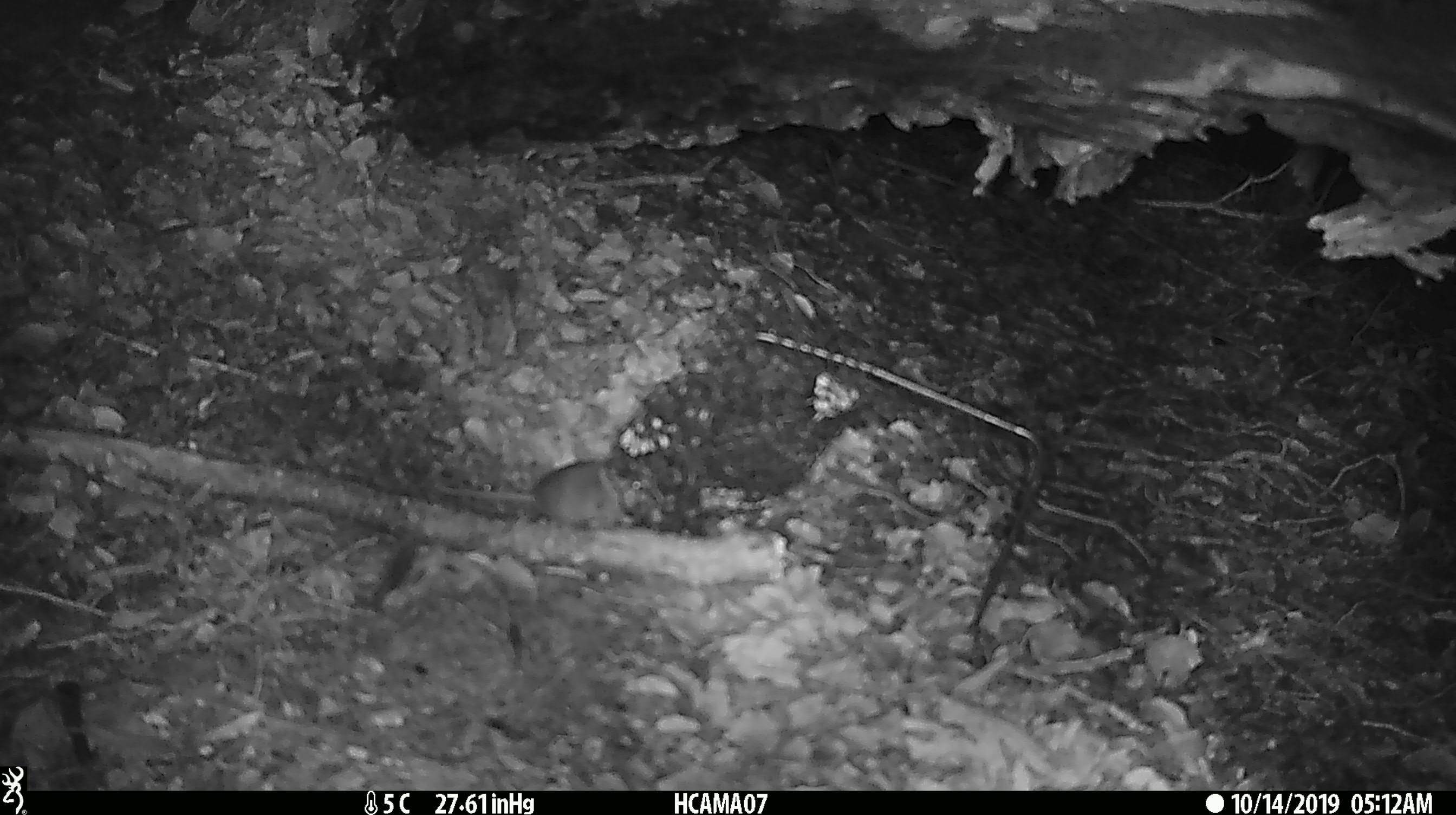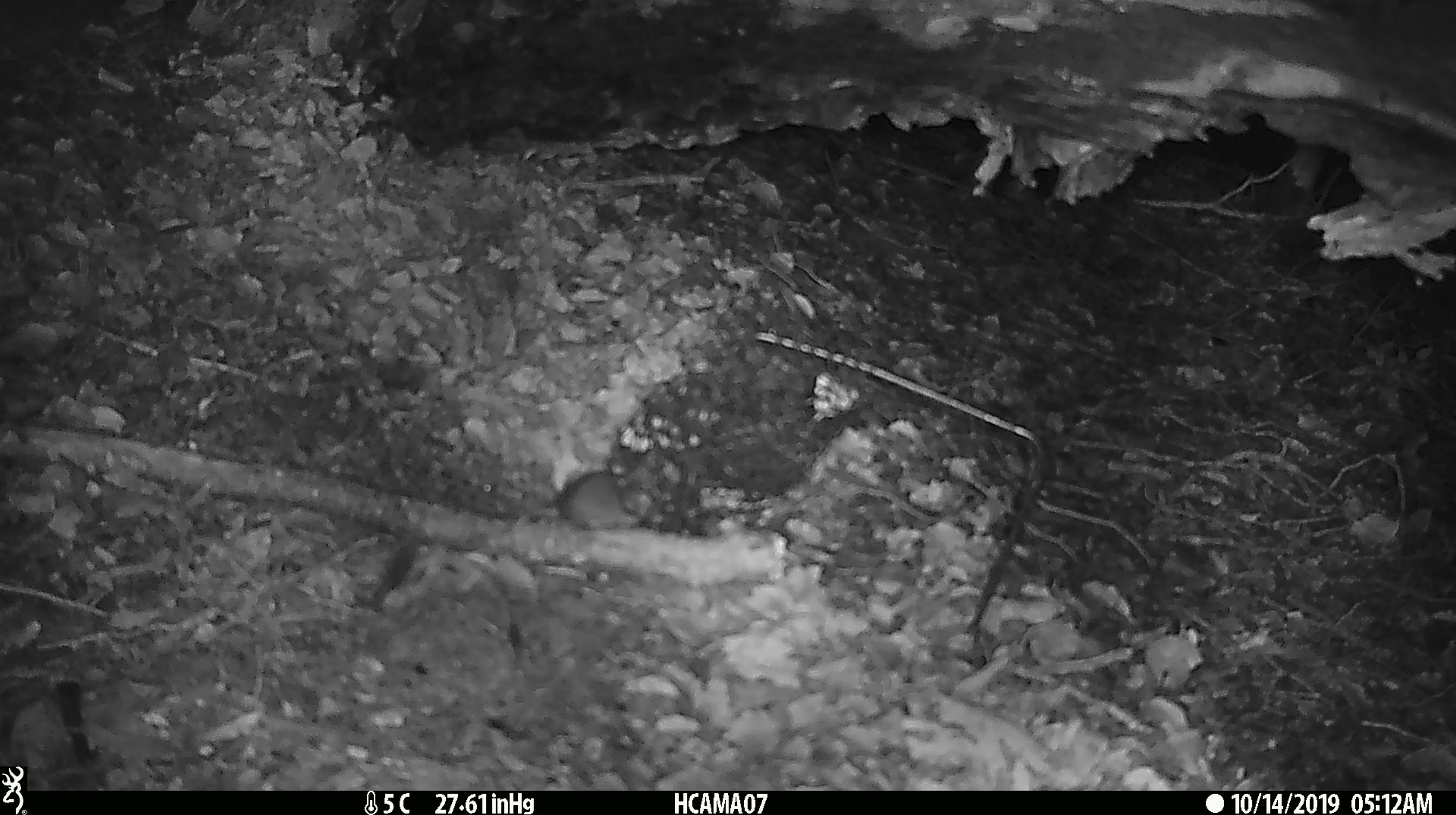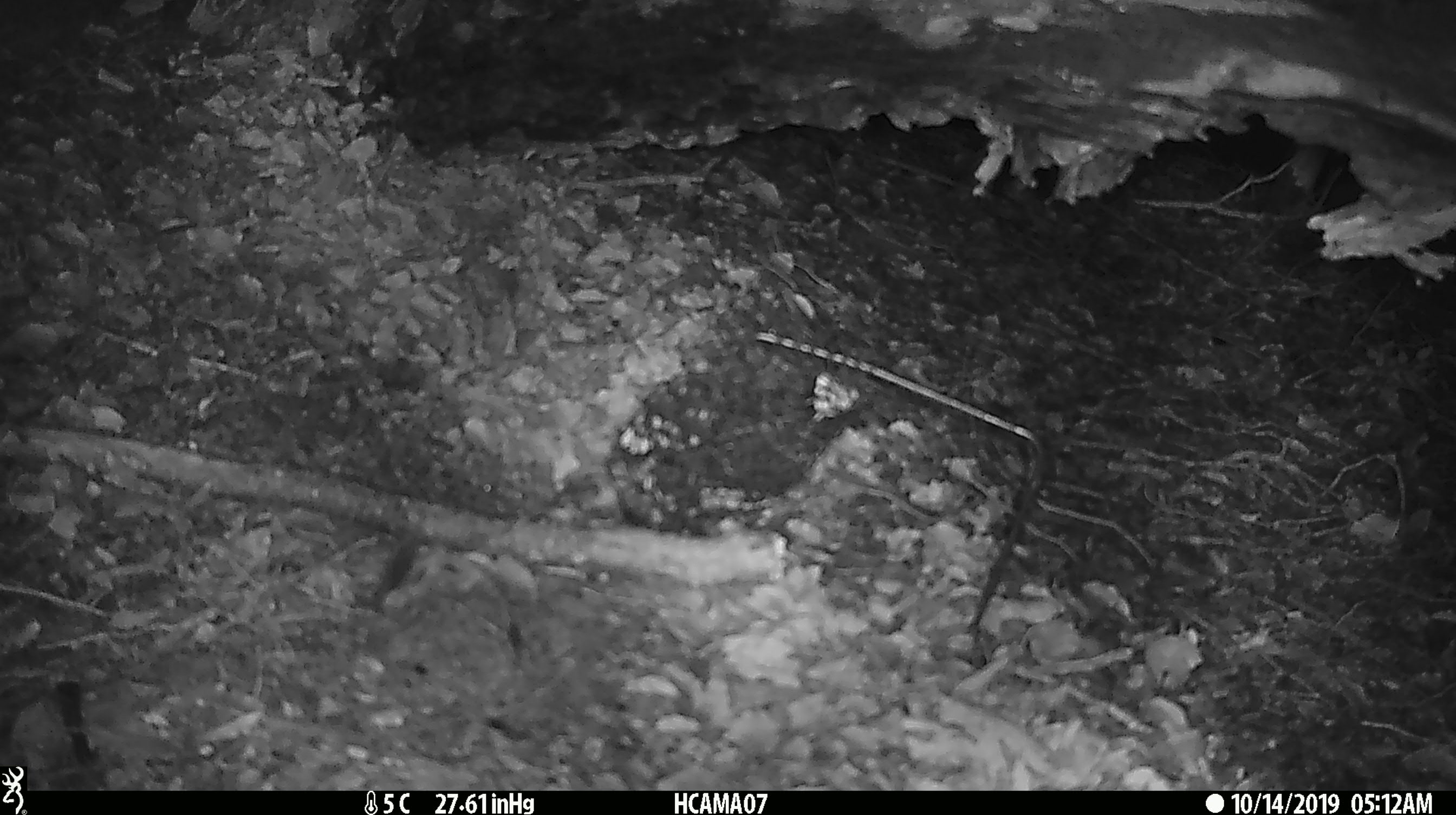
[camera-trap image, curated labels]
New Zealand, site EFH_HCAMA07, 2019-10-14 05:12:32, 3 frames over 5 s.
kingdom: Animalia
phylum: Chordata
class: Mammalia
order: Rodentia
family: Muridae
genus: Mus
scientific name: Mus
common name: mouse